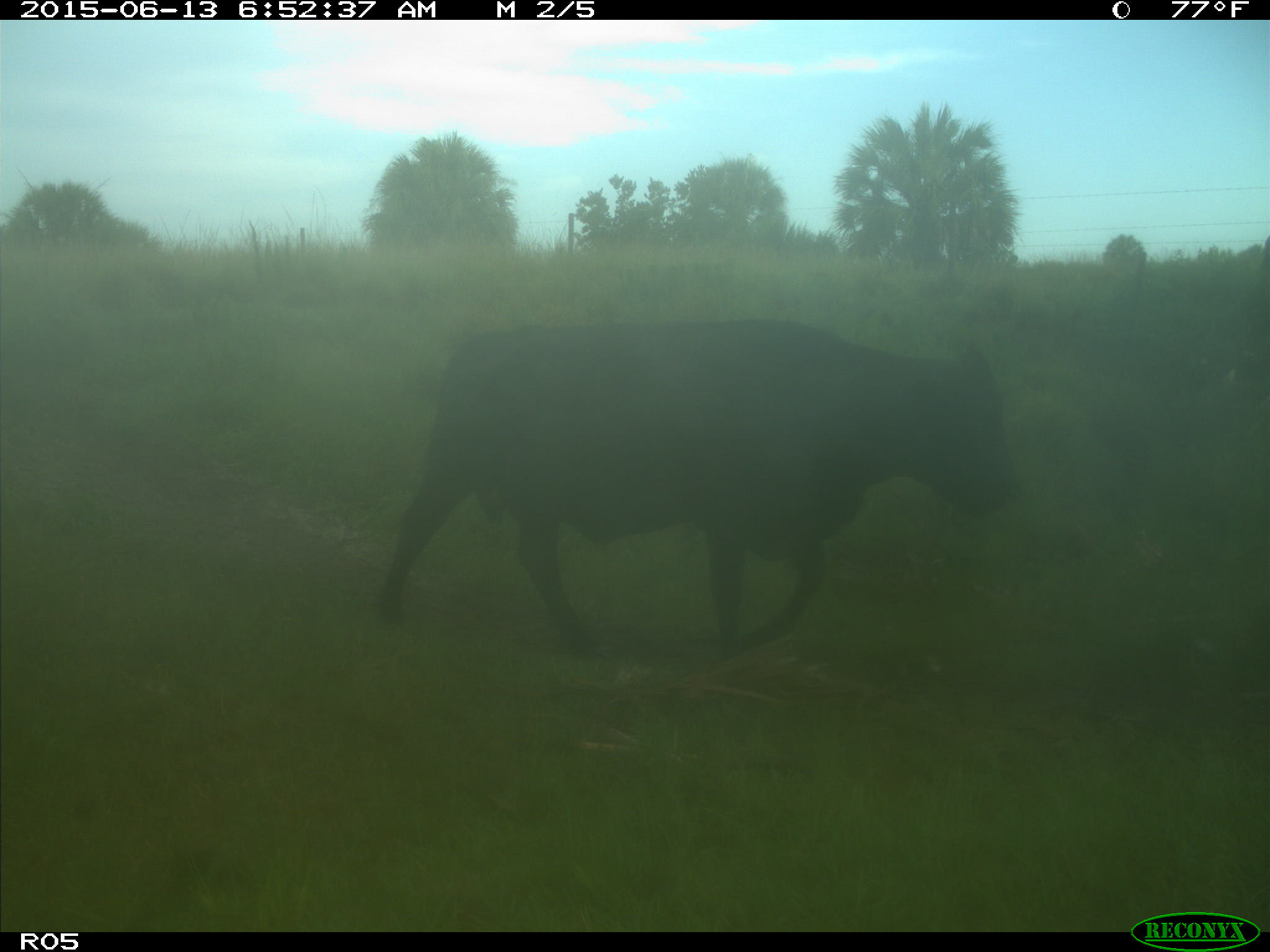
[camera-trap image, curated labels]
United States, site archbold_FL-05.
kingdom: Animalia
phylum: Chordata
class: Mammalia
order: Artiodactyla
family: Bovidae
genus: Bos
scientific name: Bos taurus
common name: domestic cow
Bos taurus (domestic cow).